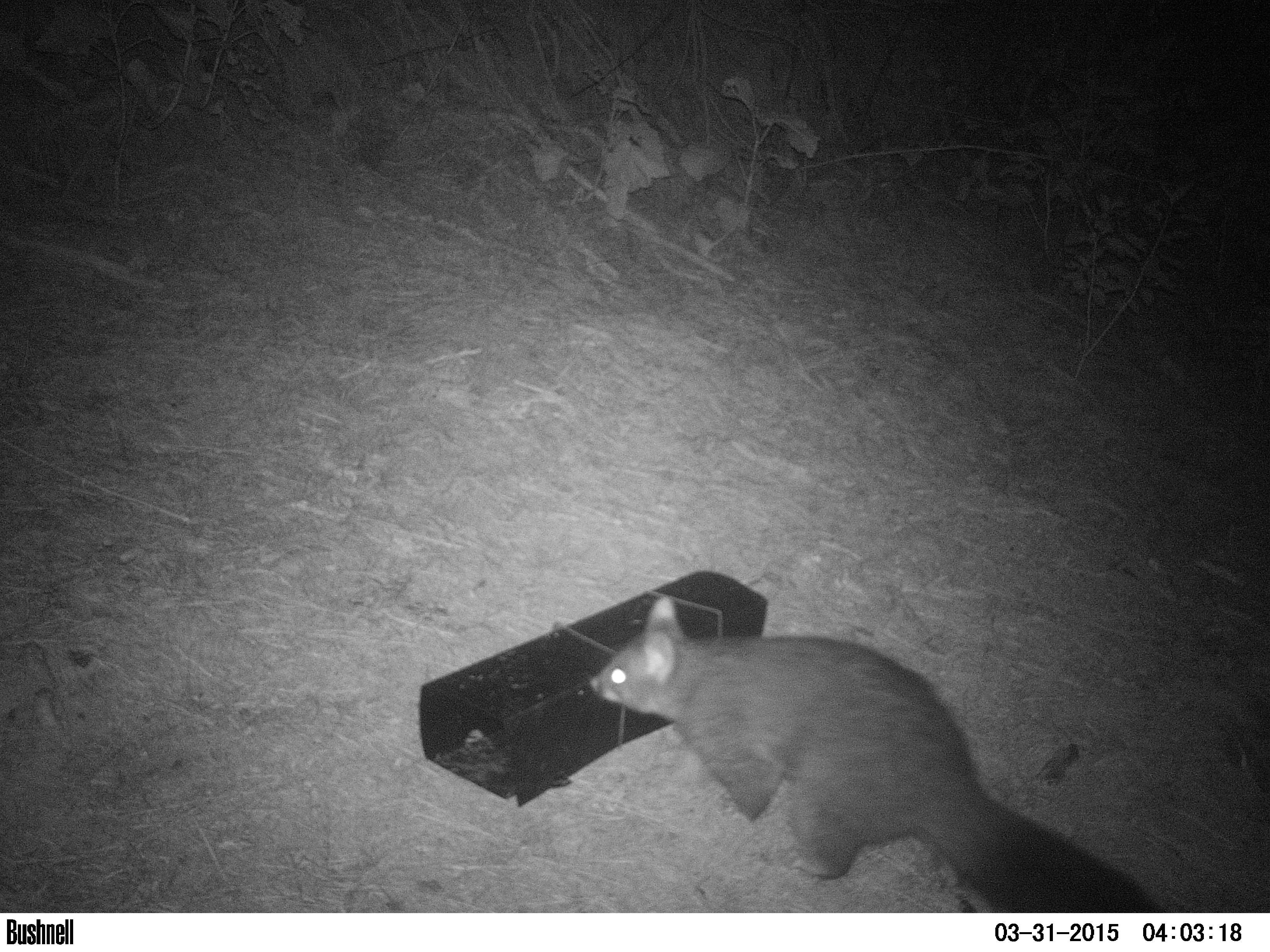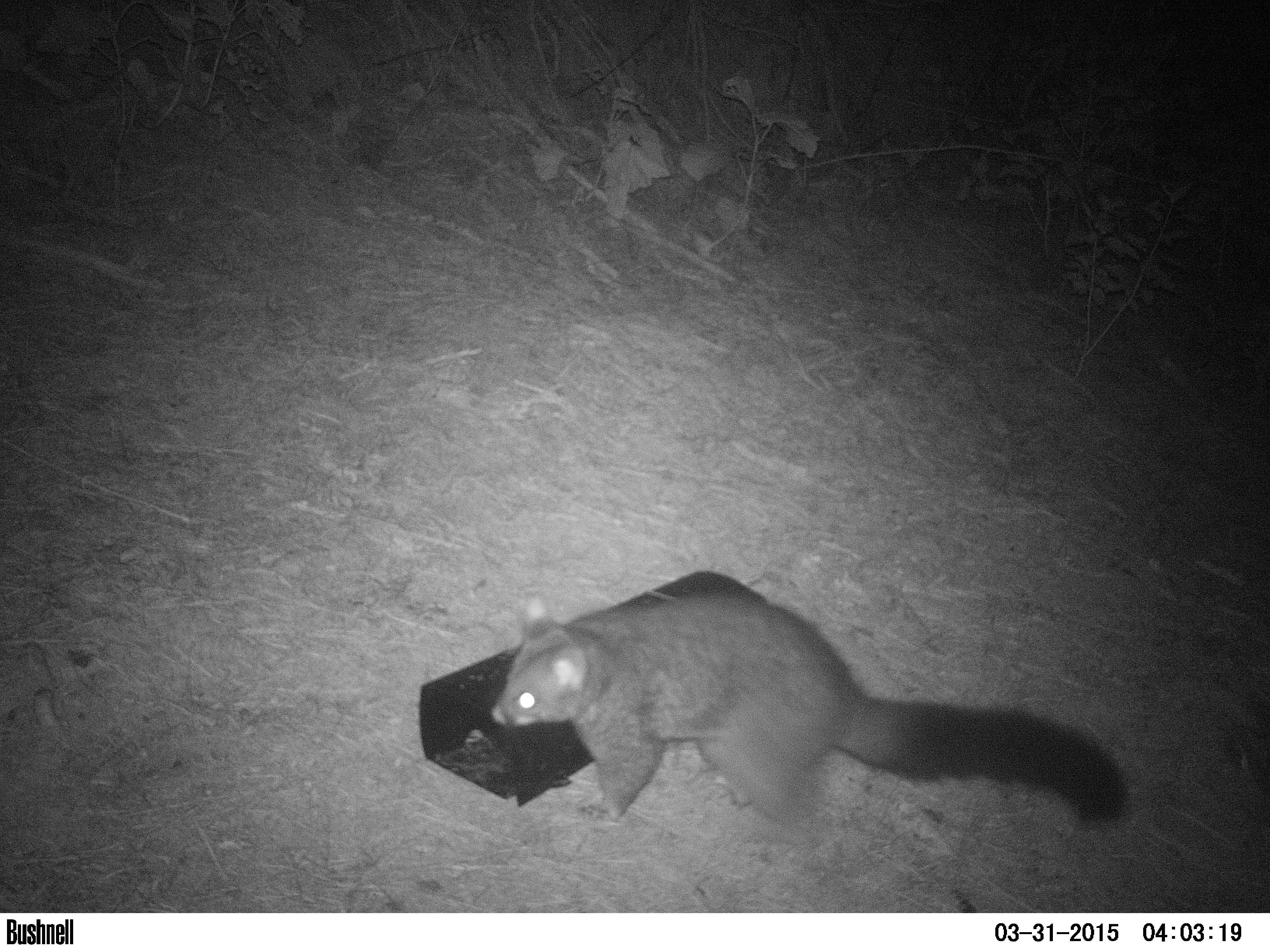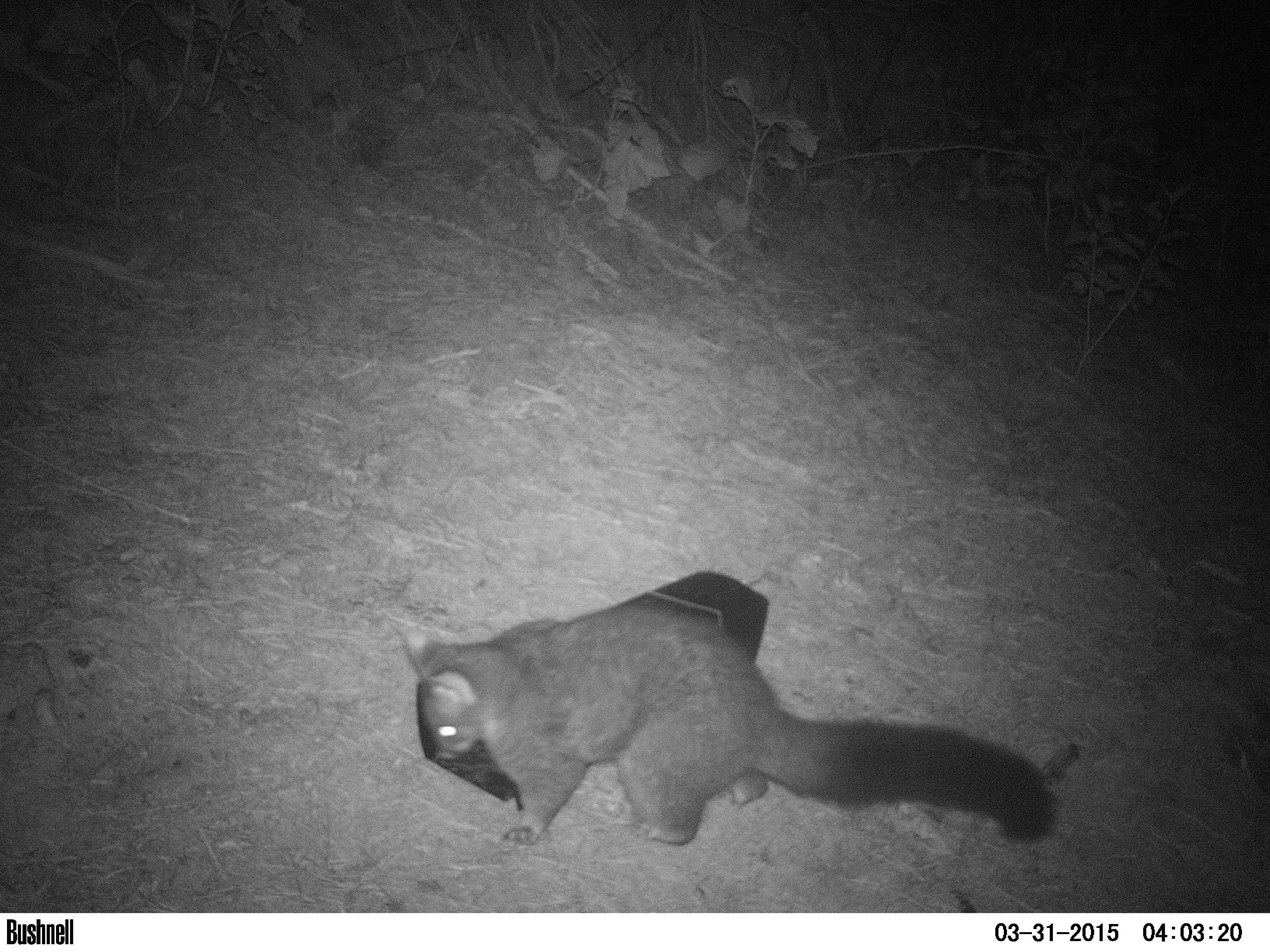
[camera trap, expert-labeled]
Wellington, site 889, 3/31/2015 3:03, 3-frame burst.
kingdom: Animalia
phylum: Chordata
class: Mammalia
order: Didelphimorphia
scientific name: Didelphimorphia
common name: possum